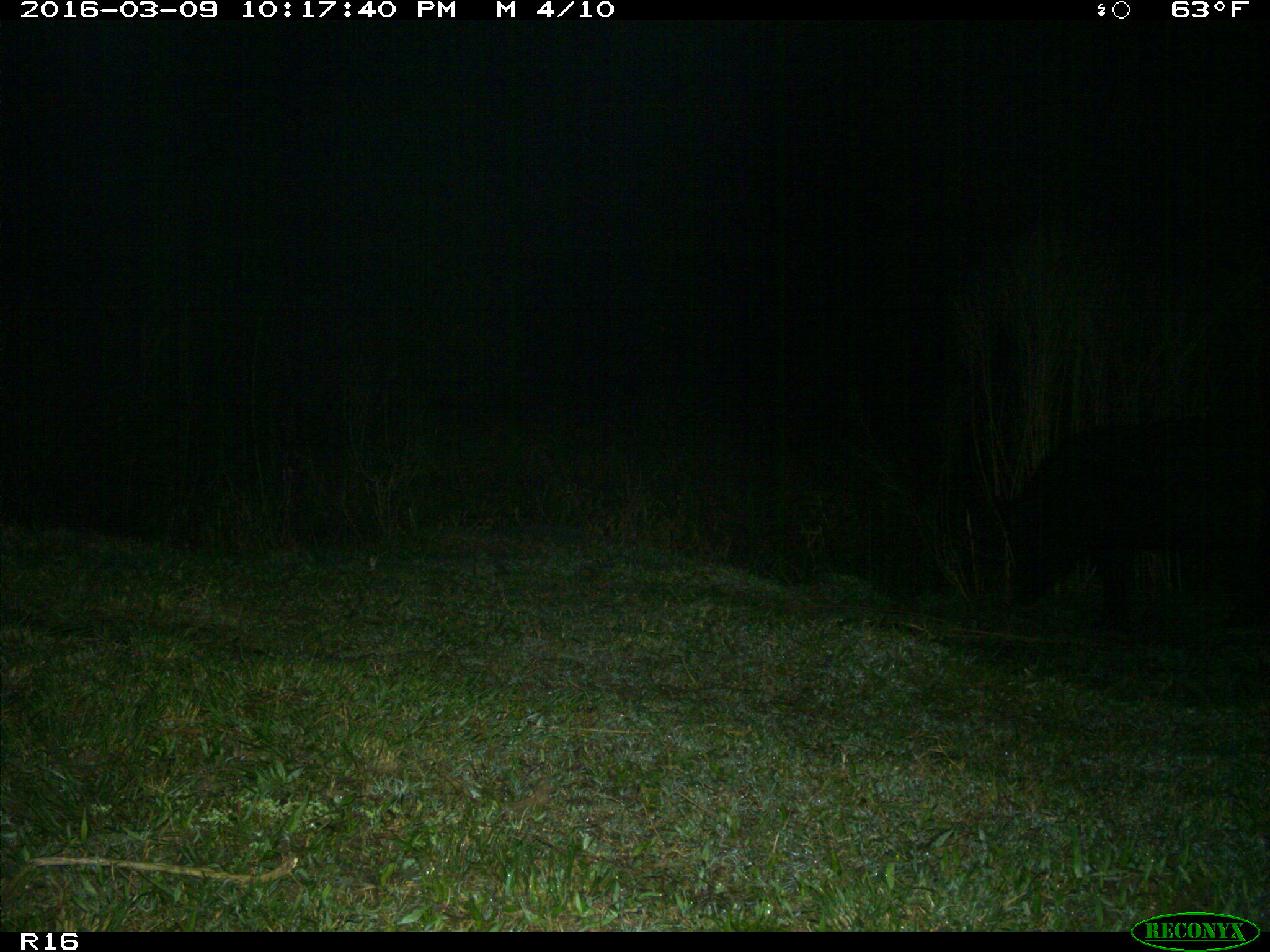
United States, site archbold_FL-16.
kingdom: Animalia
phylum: Chordata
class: Mammalia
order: Artiodactyla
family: Suidae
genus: Sus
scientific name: Sus scrofa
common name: wild boar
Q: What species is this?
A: Sus scrofa (wild boar).